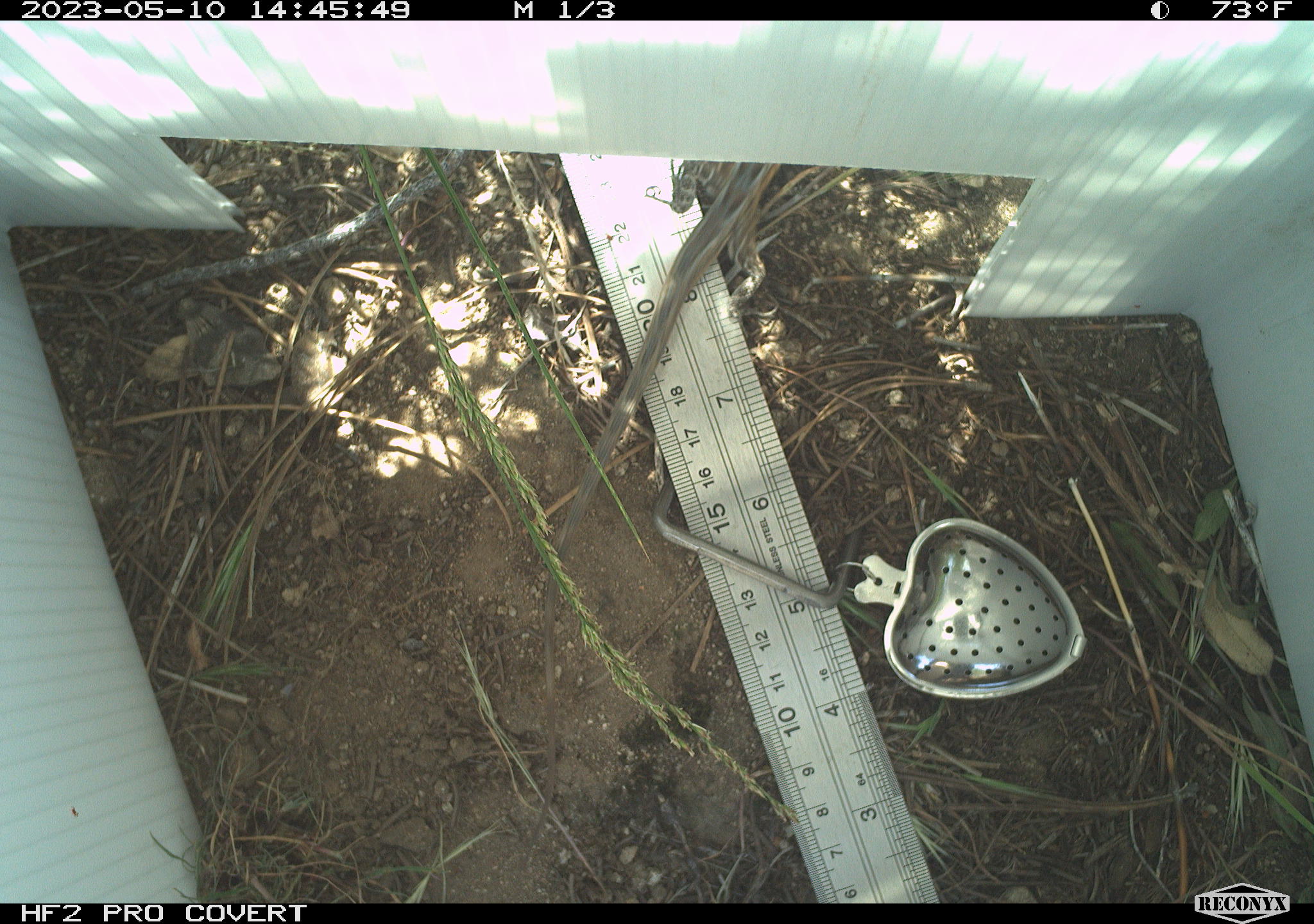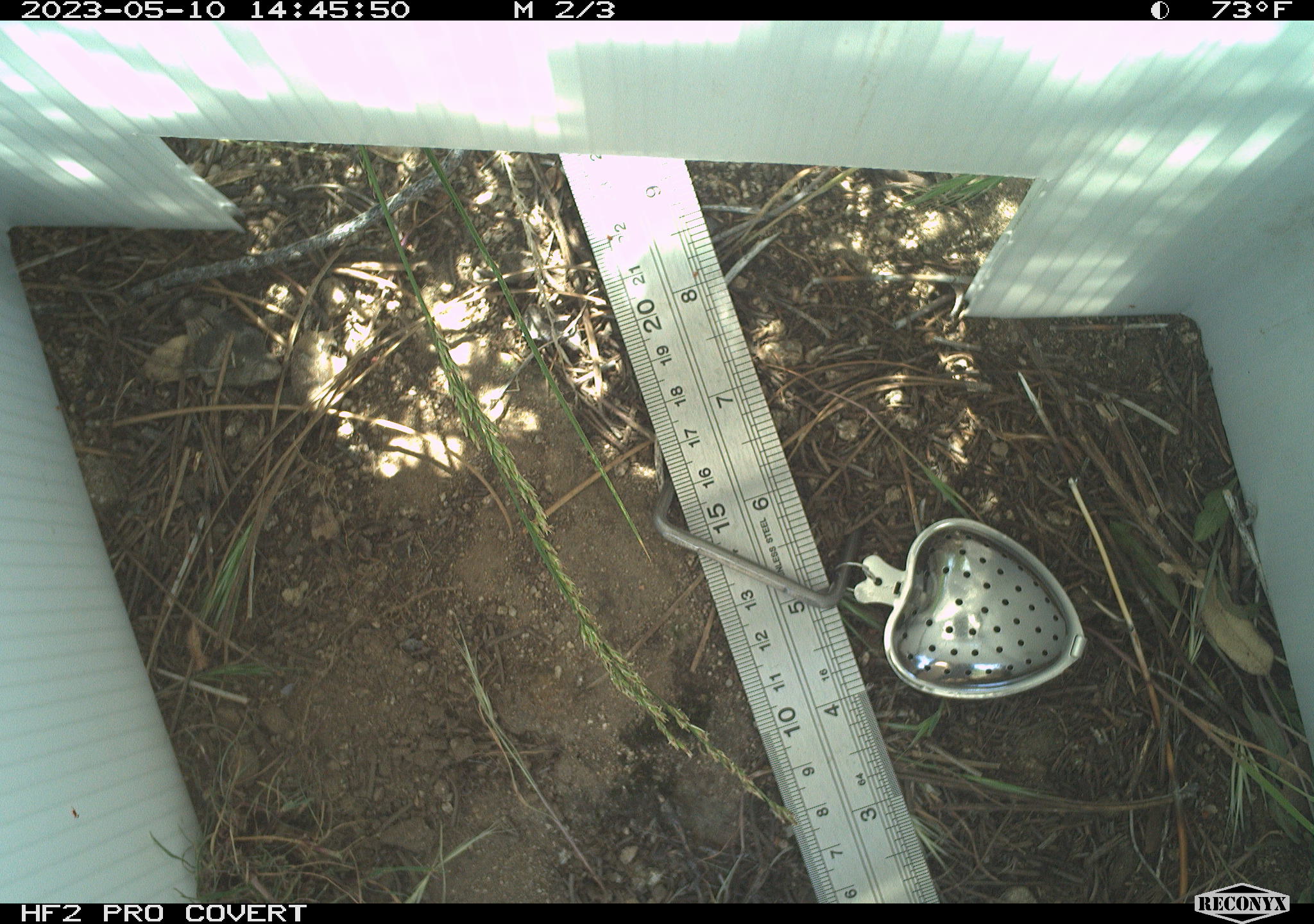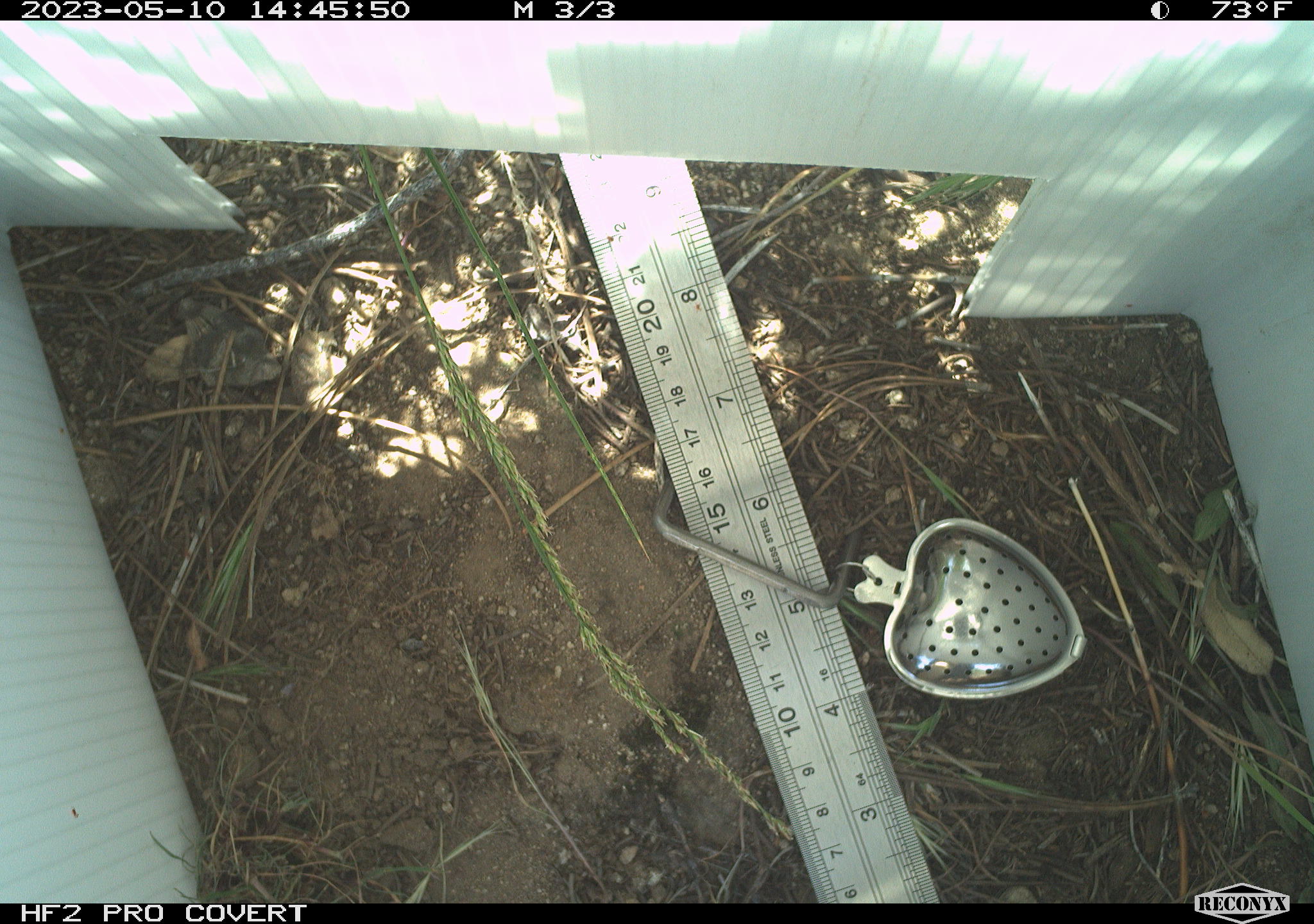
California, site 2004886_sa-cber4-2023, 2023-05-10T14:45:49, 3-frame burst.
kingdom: Animalia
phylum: Chordata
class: Reptilia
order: Squamata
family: Phrynosomatidae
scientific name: Phrynosomatidae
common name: phrynosomatid lizards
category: phrynosomatidae family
Phrynosomatidae family (phrynosomatid lizards) (Phrynosomatidae).